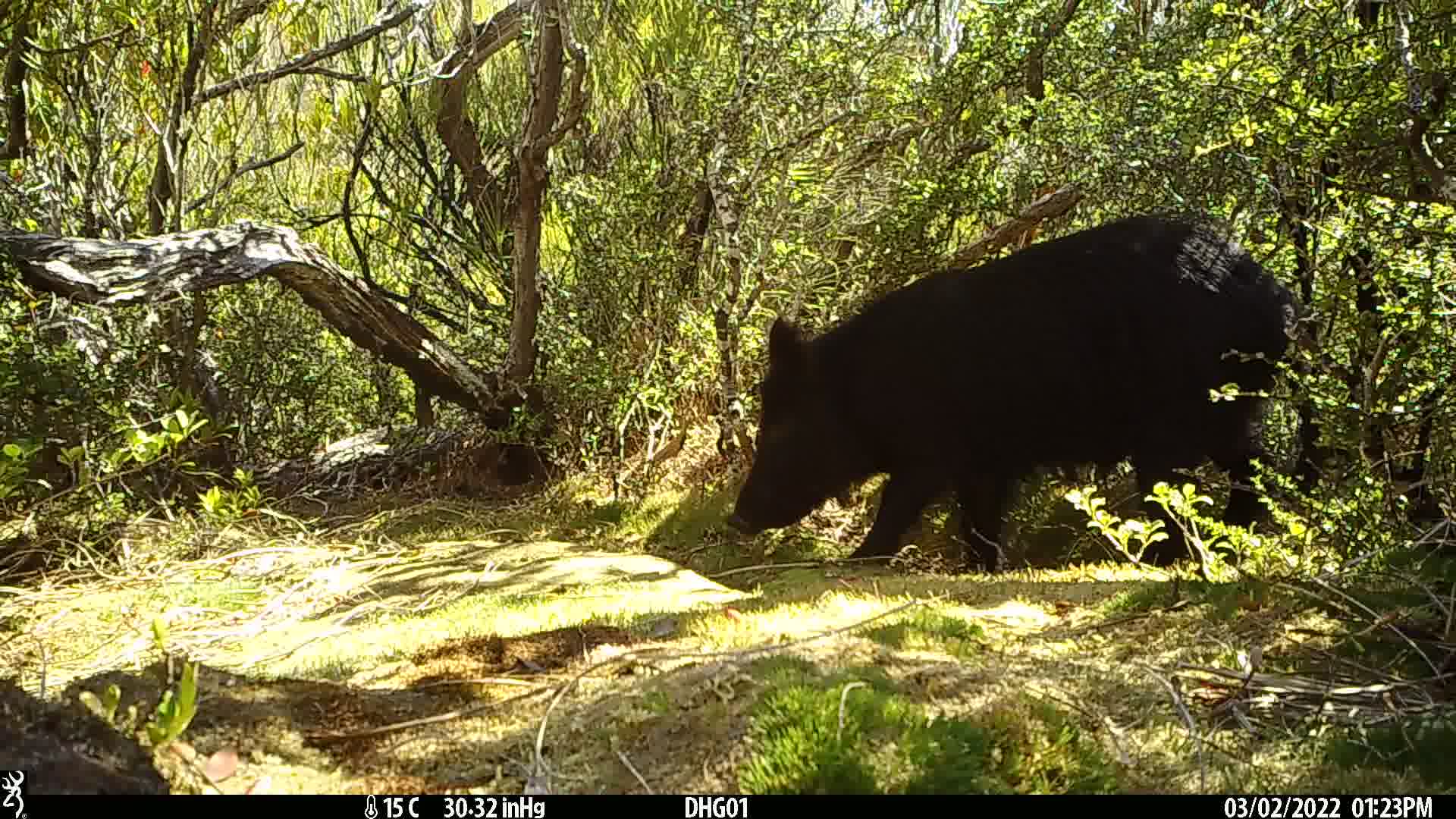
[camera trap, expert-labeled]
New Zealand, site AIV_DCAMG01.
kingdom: Animalia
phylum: Chordata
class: Mammalia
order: Artiodactyla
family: Suidae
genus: Sus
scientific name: Sus scrofa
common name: pig